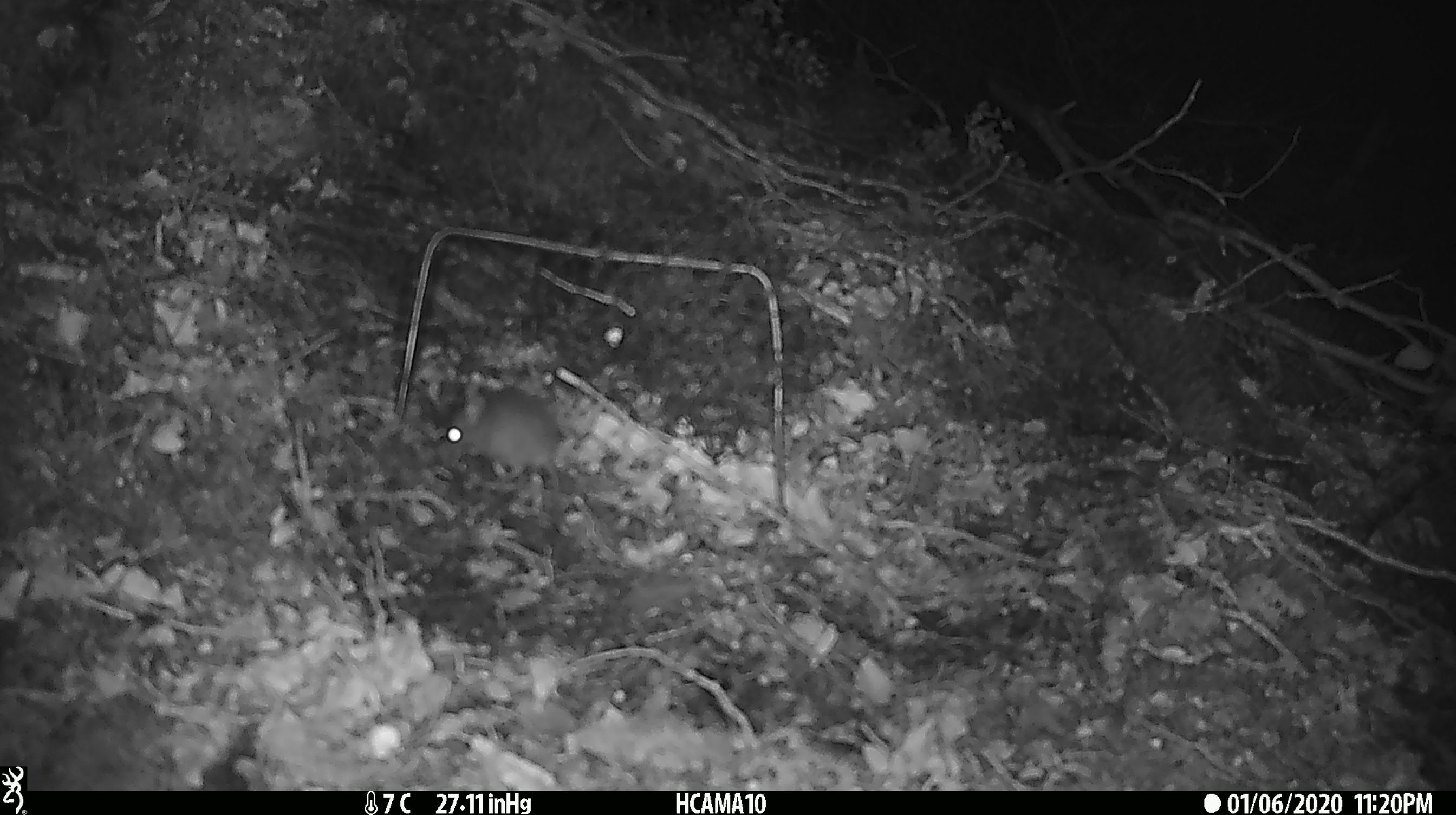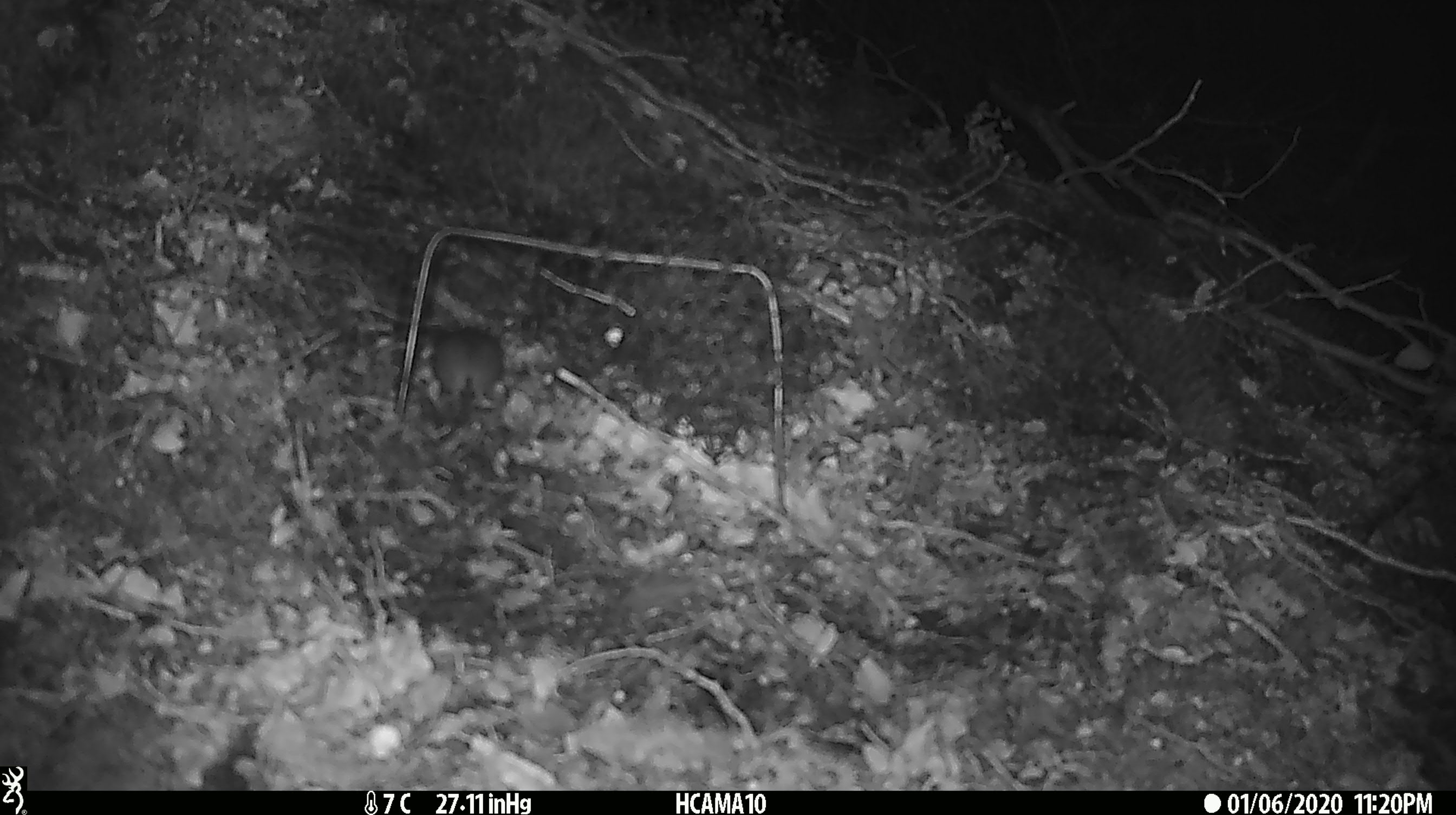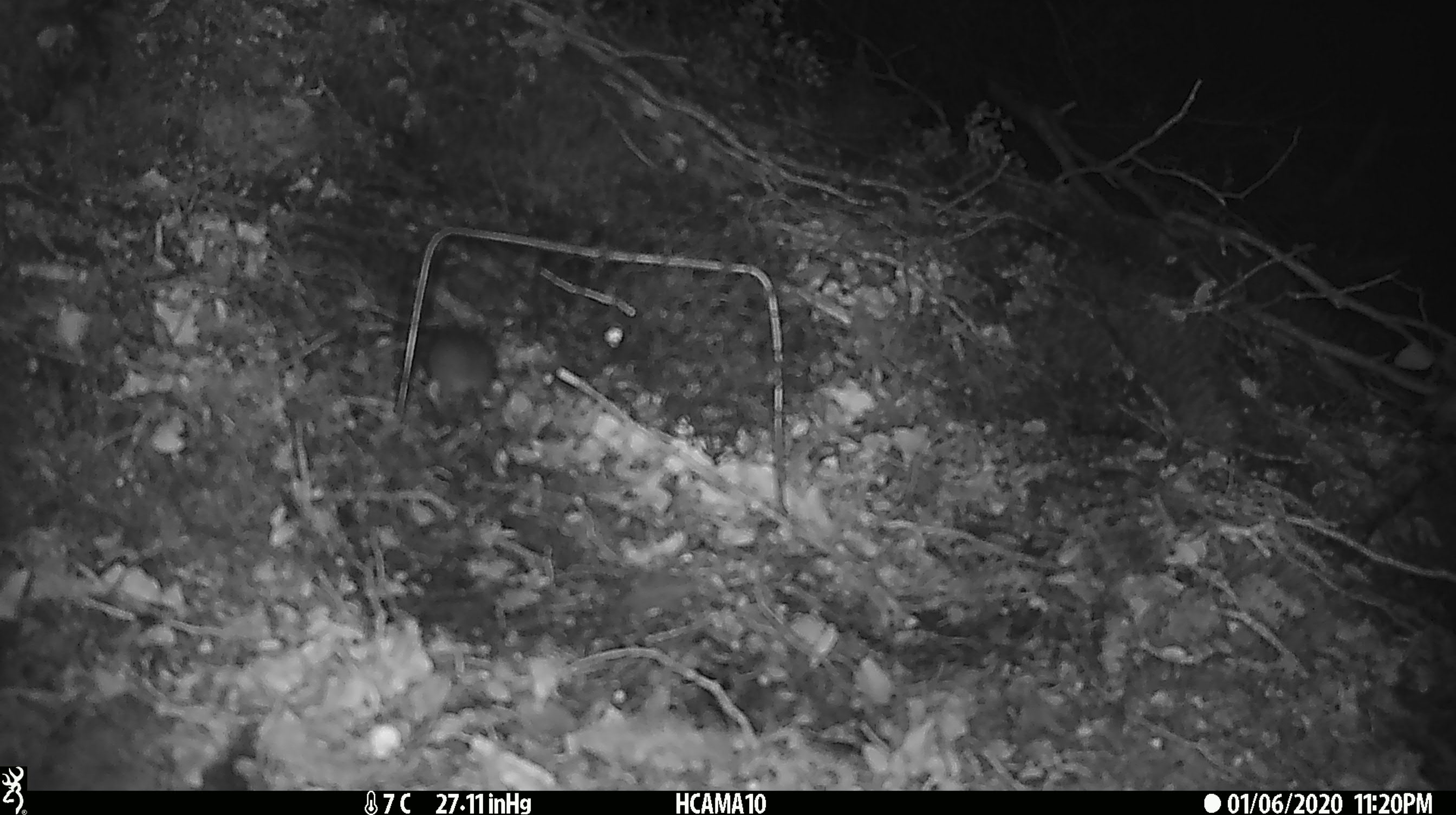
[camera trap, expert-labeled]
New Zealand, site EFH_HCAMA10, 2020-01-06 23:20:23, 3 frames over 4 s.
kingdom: Animalia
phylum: Chordata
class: Mammalia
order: Rodentia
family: Muridae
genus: Mus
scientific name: Mus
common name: mouse